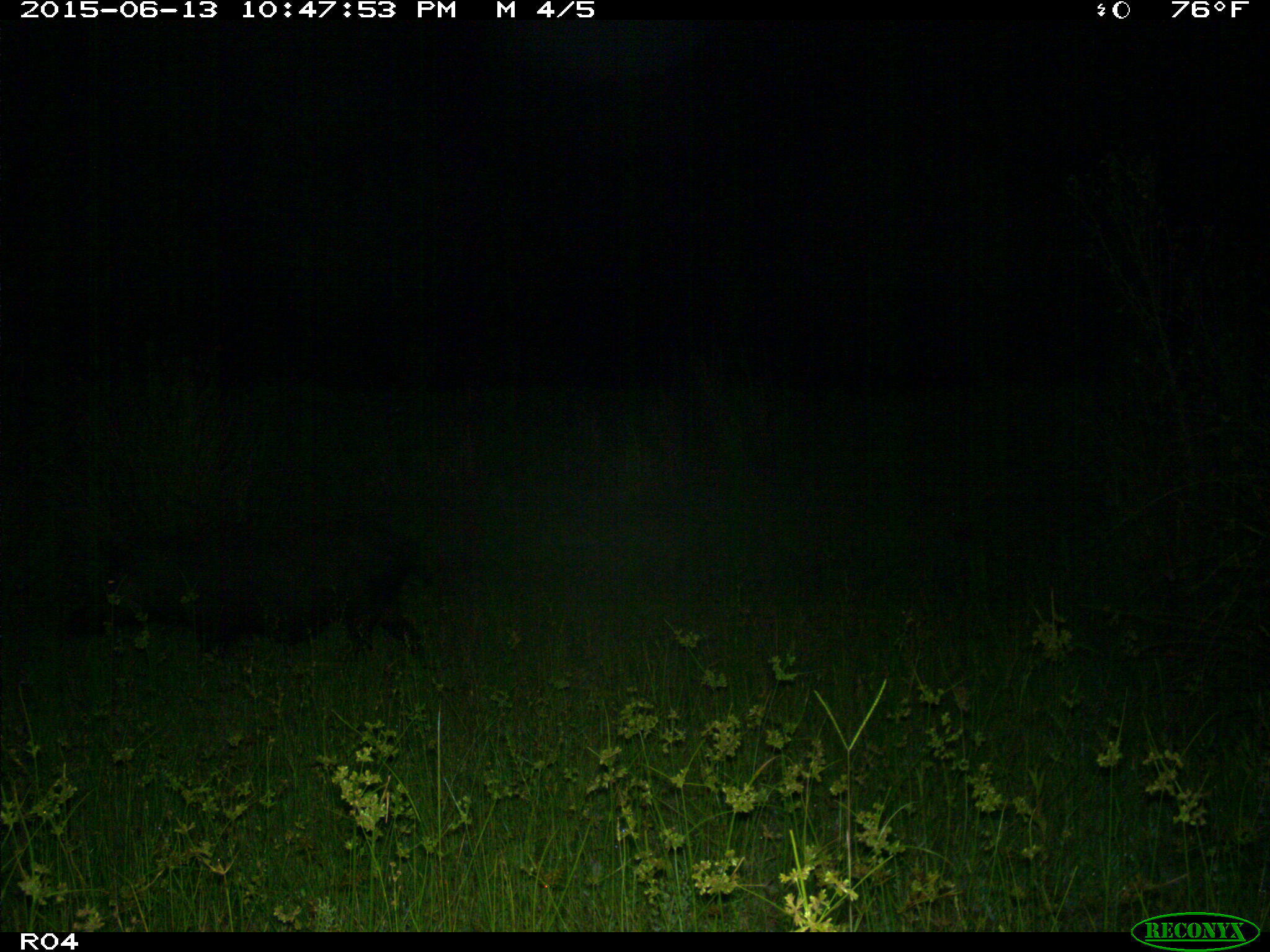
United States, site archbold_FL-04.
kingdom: Animalia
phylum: Chordata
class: Mammalia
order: Artiodactyla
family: Suidae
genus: Sus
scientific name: Sus scrofa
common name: wild boar